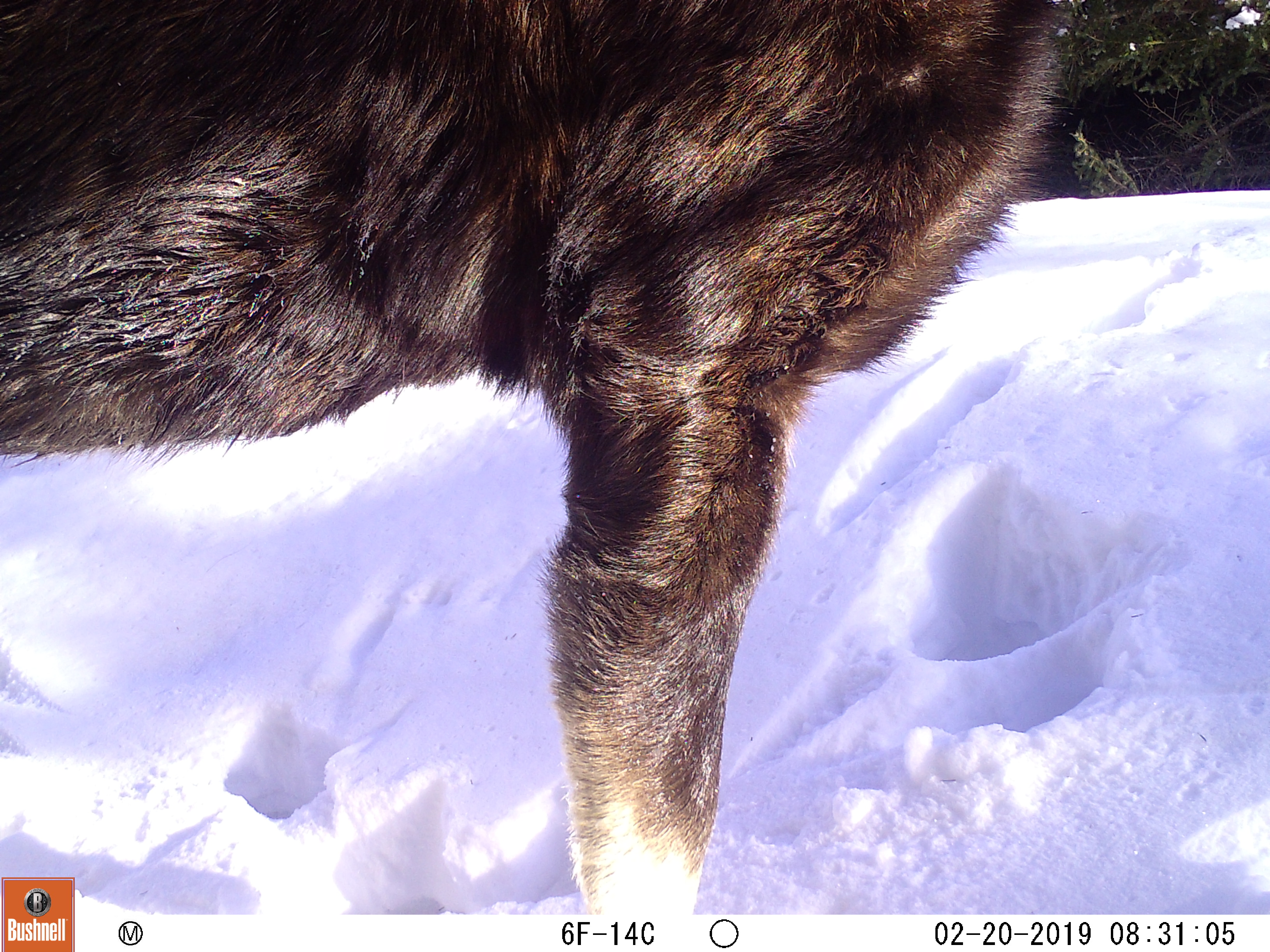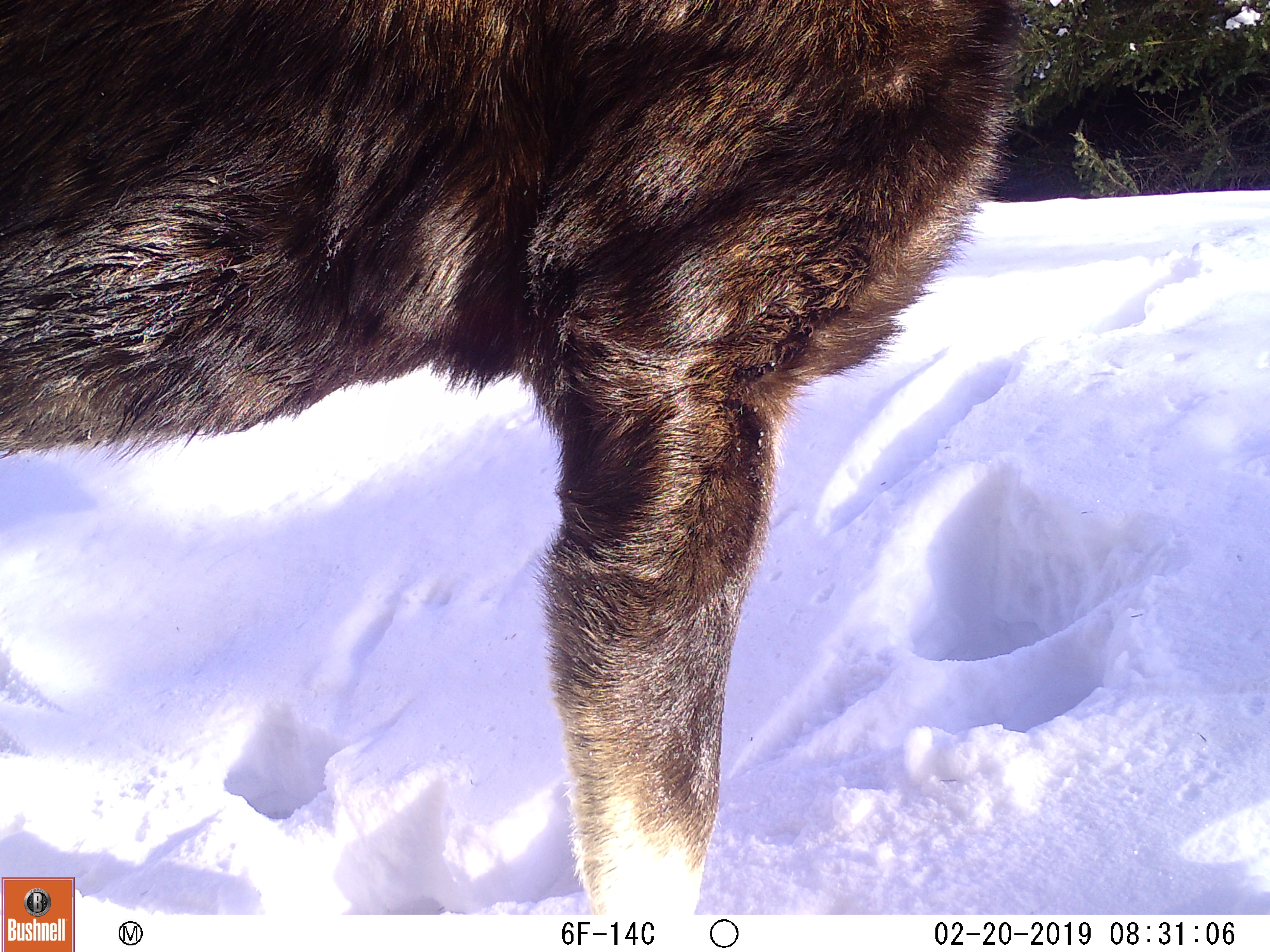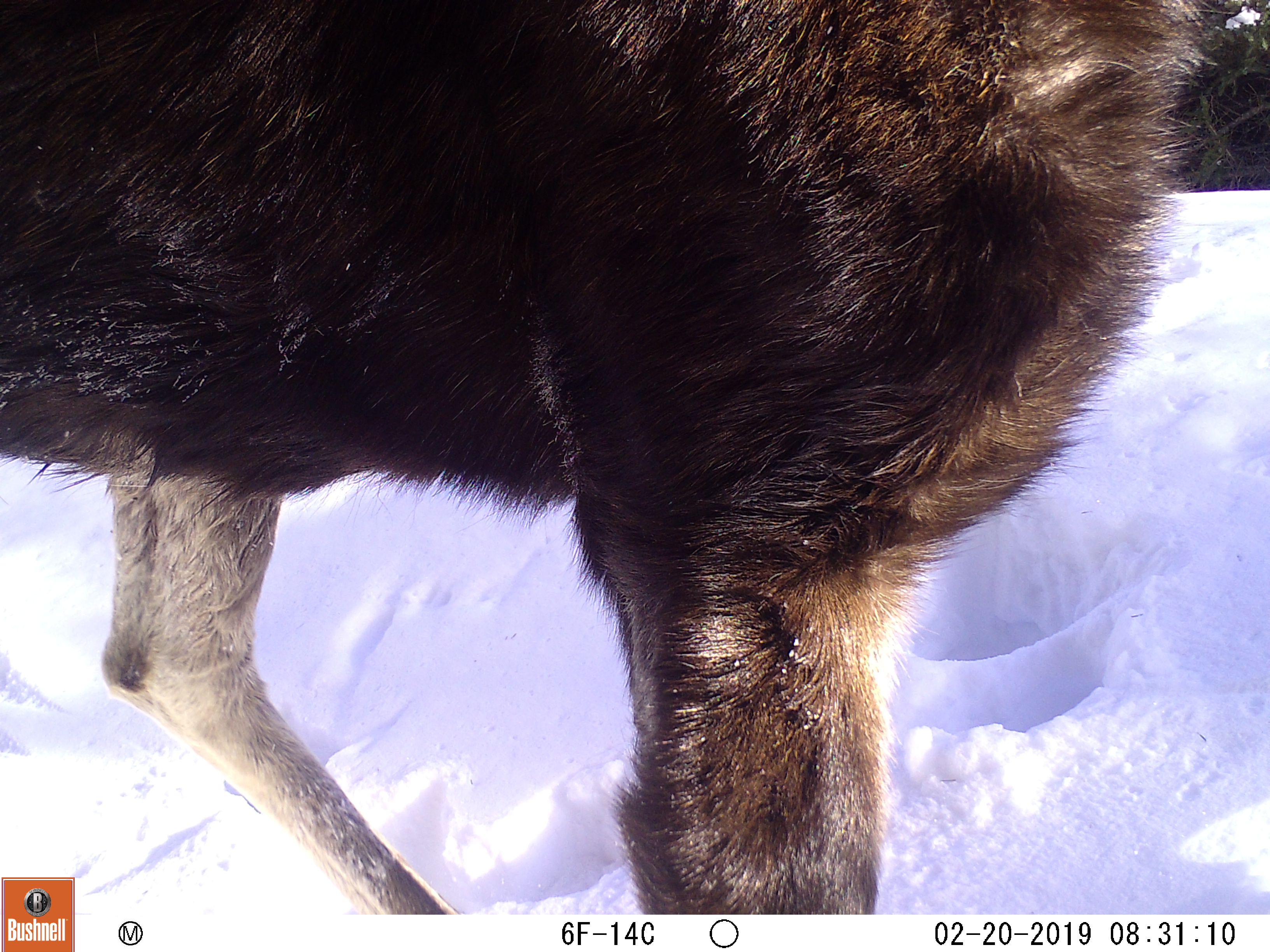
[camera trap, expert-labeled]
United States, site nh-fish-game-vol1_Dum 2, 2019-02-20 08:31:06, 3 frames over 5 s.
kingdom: Animalia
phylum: Chordata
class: Mammalia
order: Artiodactyla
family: Cervidae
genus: Alces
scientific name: Alces alces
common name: moose